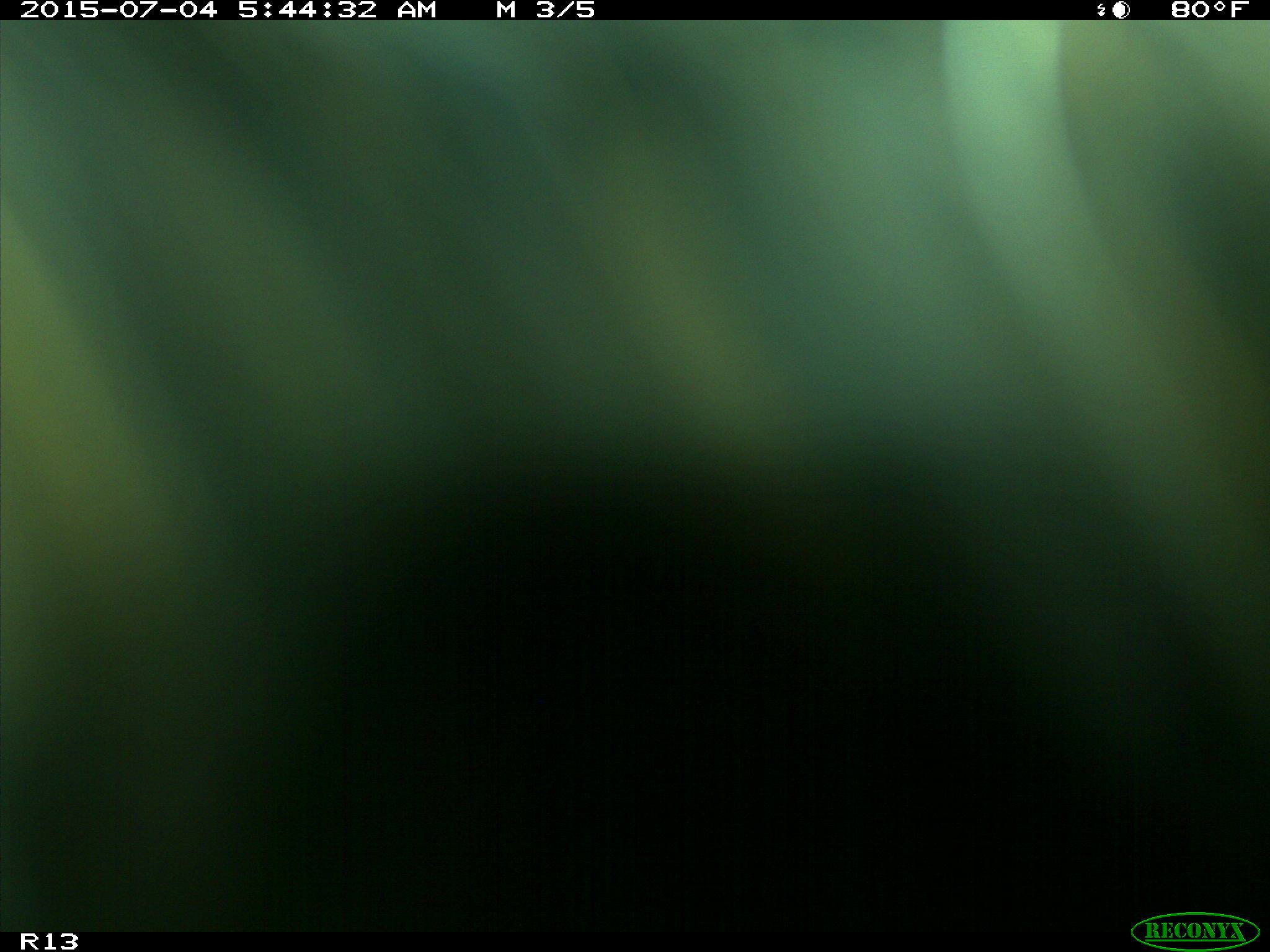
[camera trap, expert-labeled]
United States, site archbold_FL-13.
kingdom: Animalia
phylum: Chordata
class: Mammalia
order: Artiodactyla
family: Bovidae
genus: Bos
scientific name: Bos taurus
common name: domestic cow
Bos taurus (domestic cow).